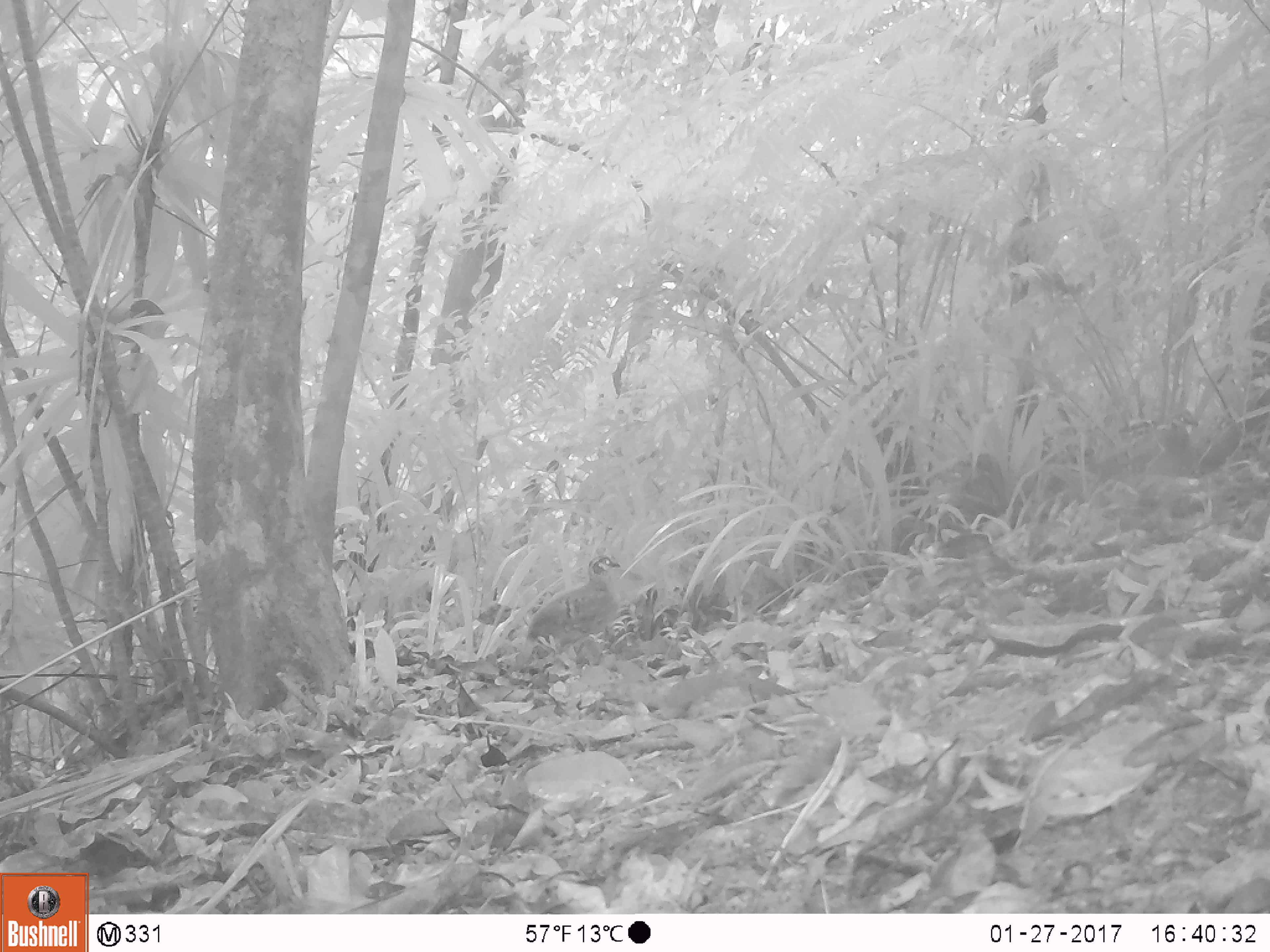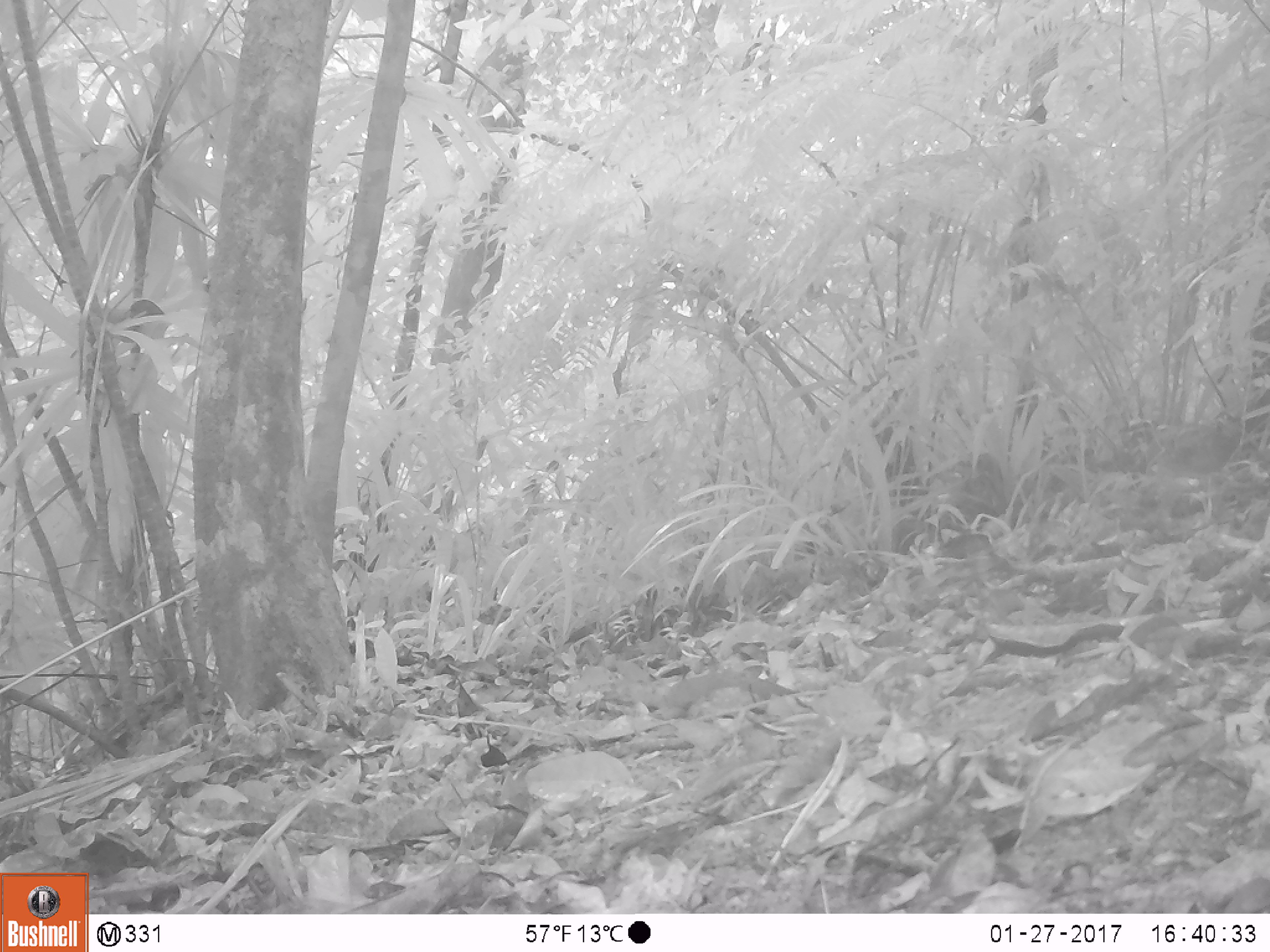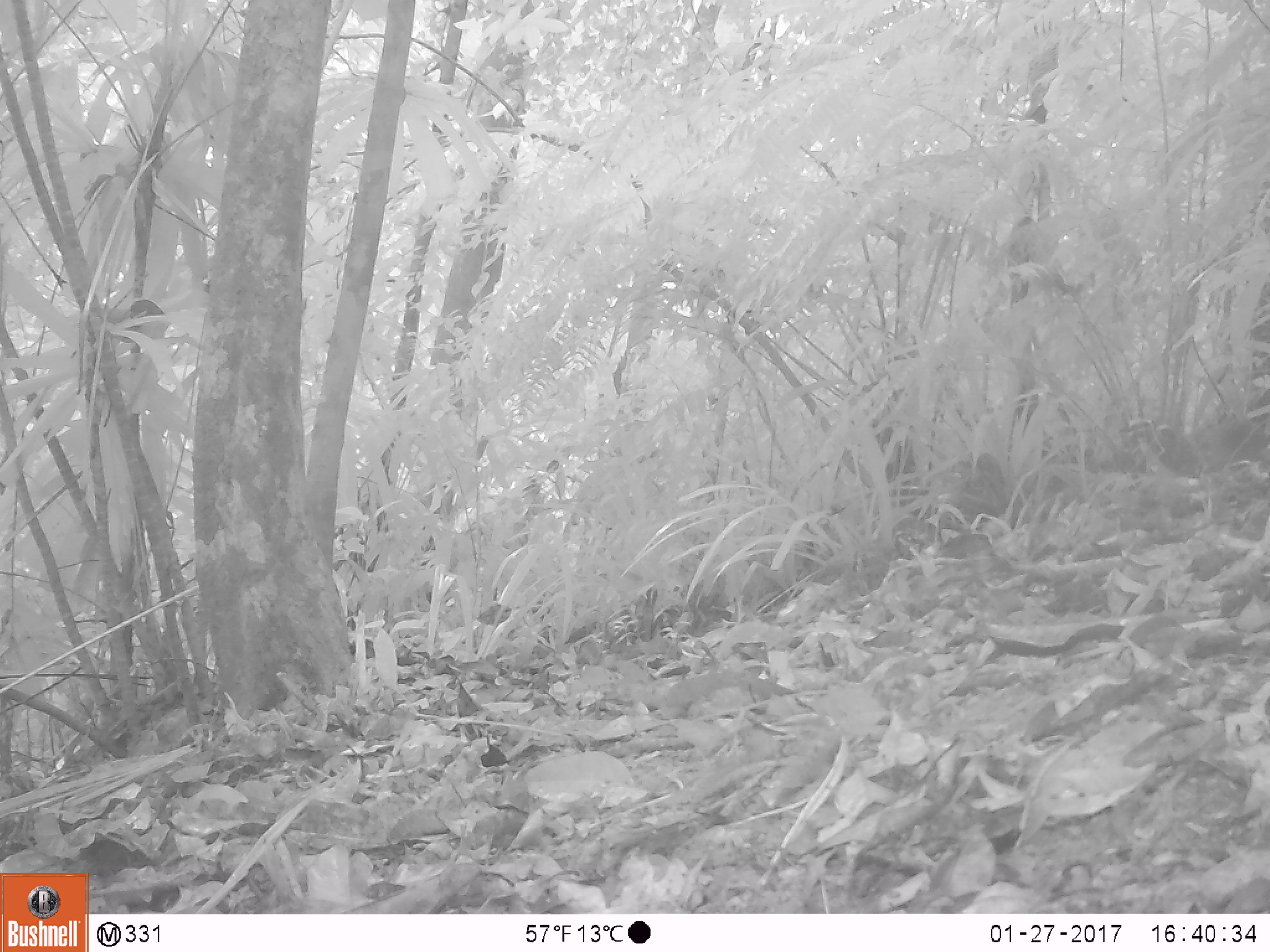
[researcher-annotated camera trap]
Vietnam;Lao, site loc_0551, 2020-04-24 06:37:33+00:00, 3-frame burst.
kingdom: Animalia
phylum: Chordata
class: Aves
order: Galliformes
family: Phasianidae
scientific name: Phasianidae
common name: partridge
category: unidentified partridge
Unidentified partridge (partridge) (Phasianidae). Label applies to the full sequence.